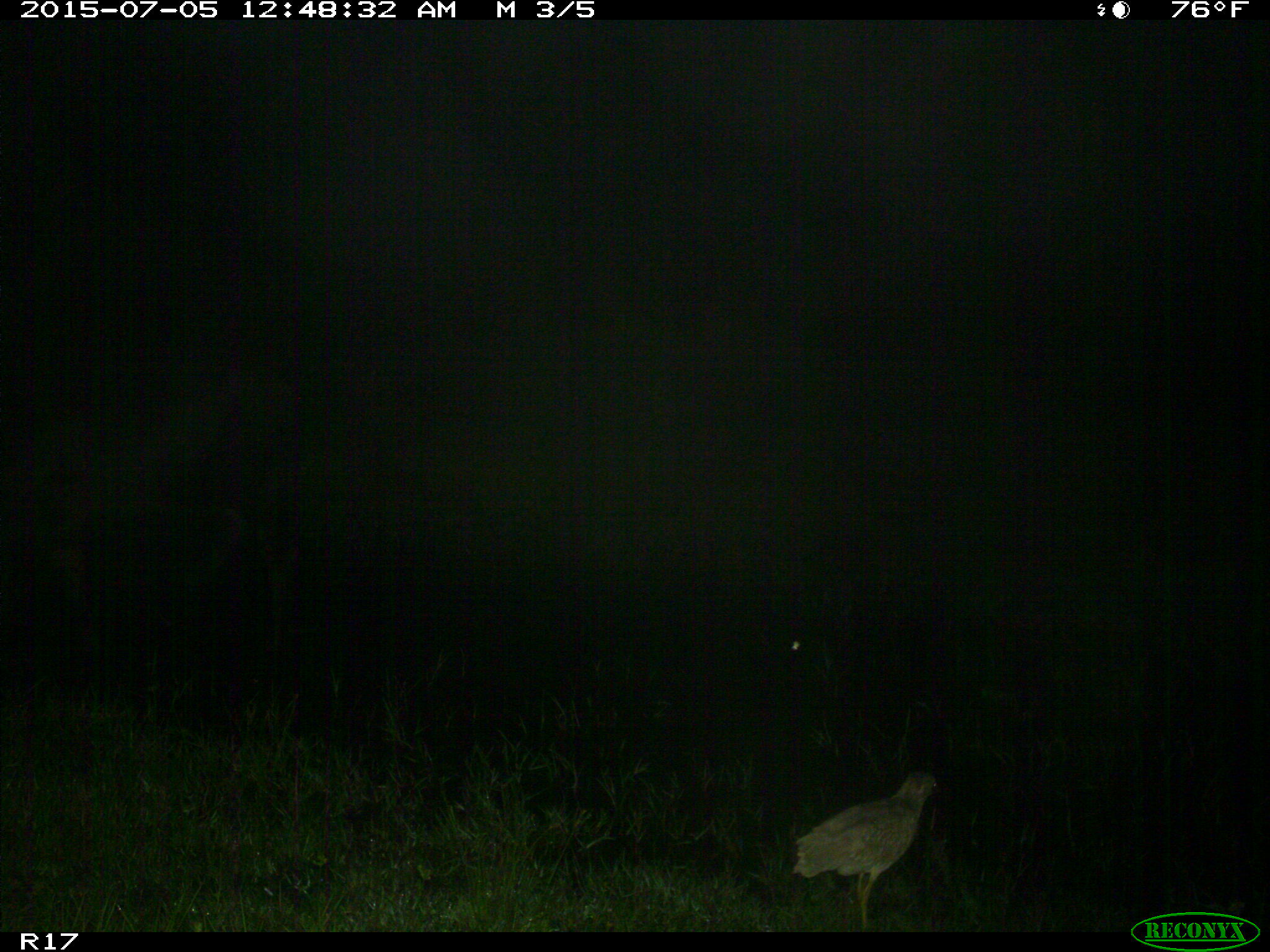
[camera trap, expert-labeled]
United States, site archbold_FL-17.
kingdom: Animalia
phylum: Chordata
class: Mammalia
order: Artiodactyla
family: Bovidae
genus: Bos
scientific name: Bos taurus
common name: domestic cow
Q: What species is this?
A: Bos taurus (domestic cow).